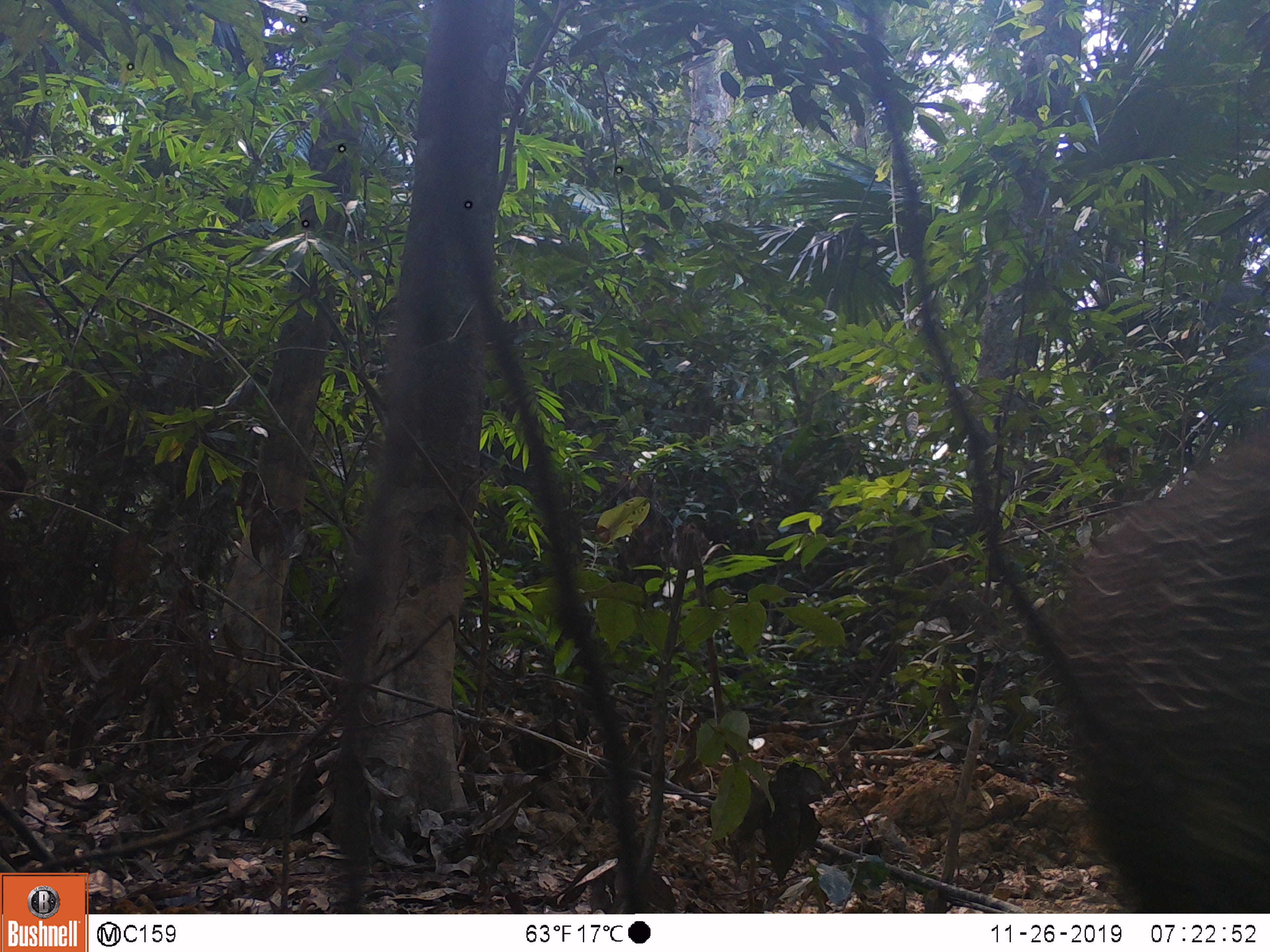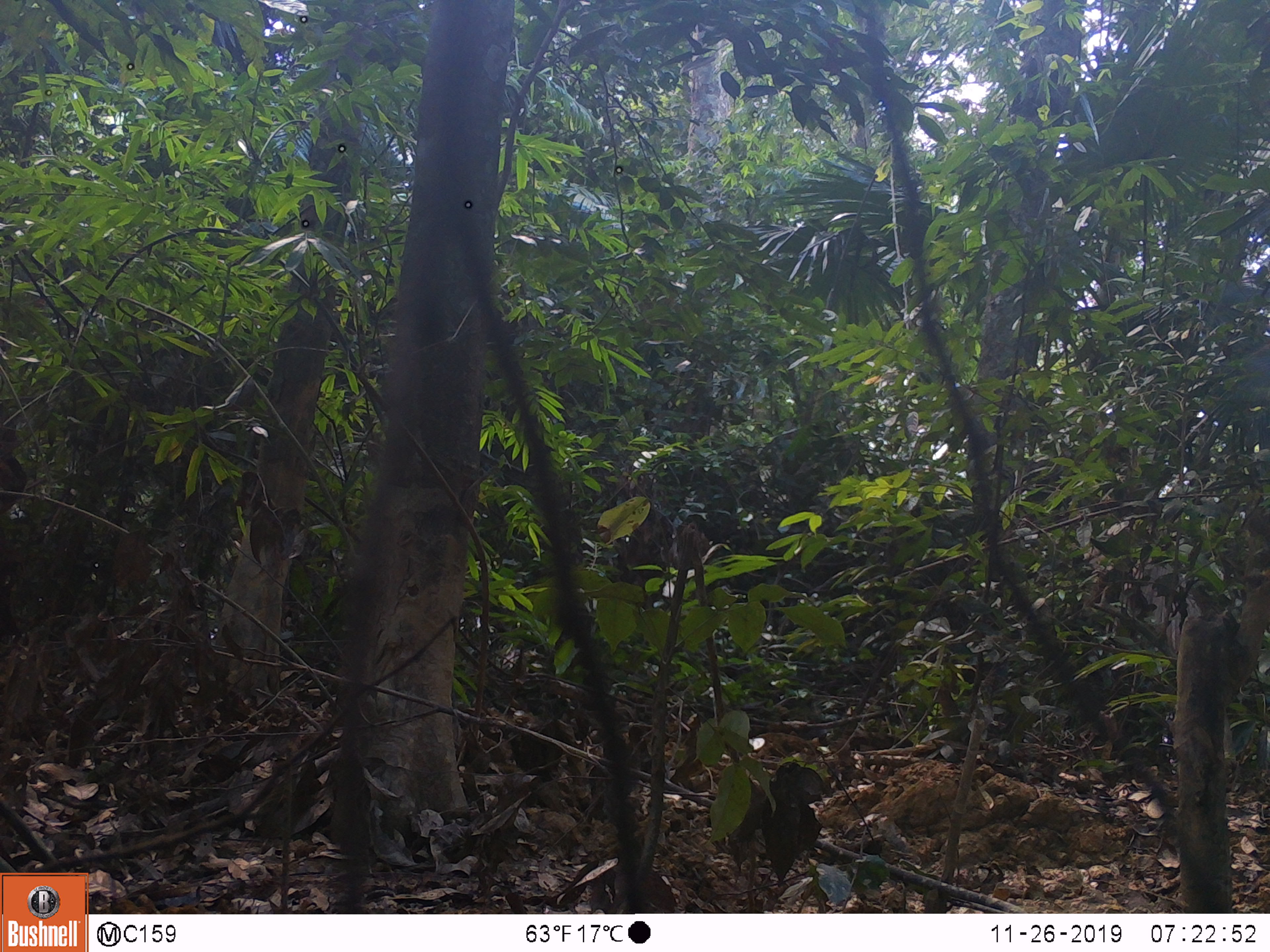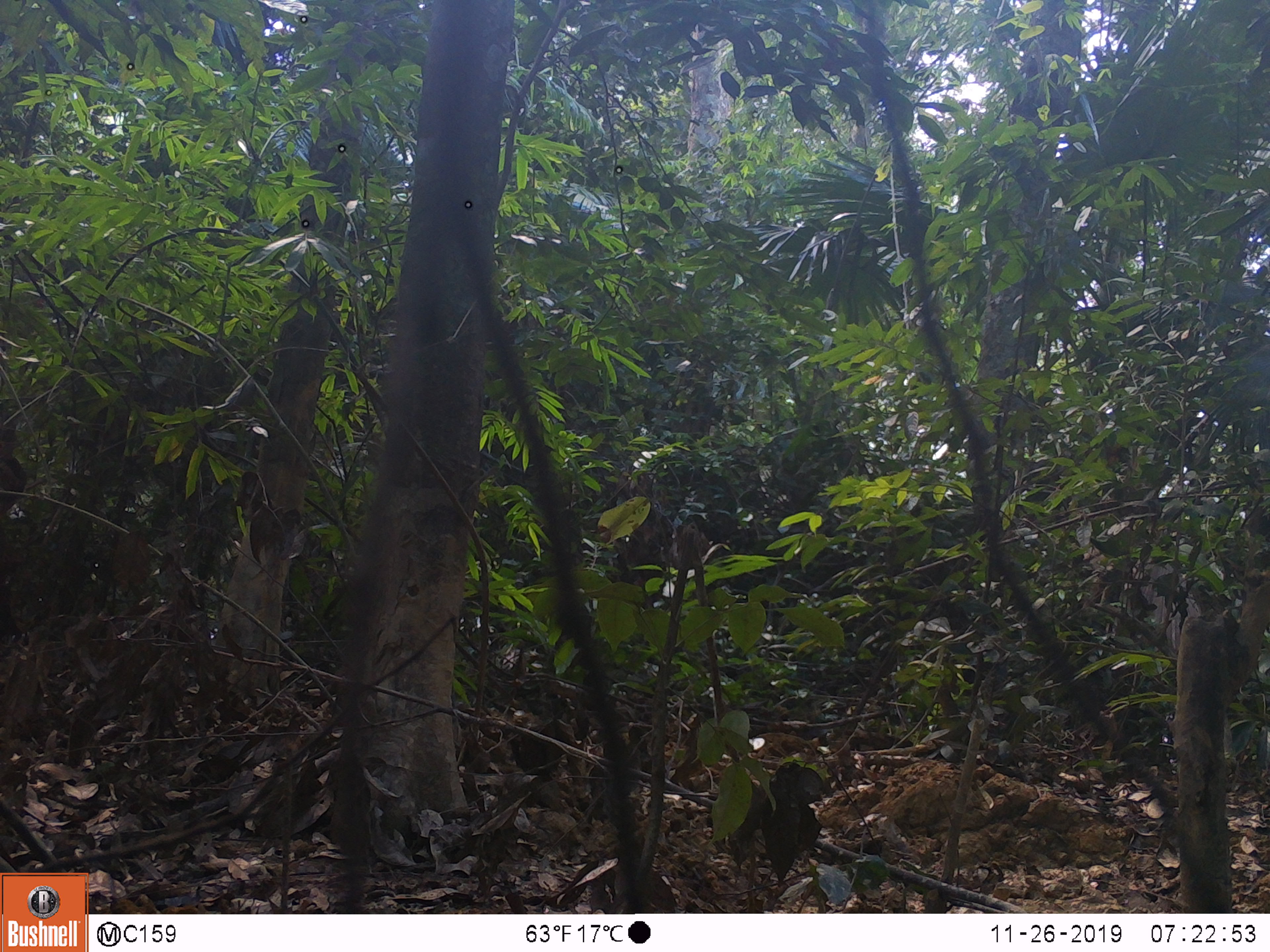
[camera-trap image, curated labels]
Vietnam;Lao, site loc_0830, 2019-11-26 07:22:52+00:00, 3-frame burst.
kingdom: Animalia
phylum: Chordata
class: Mammalia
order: Artiodactyla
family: Suidae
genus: Sus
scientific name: Sus scrofa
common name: eurasian wild pig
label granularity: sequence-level